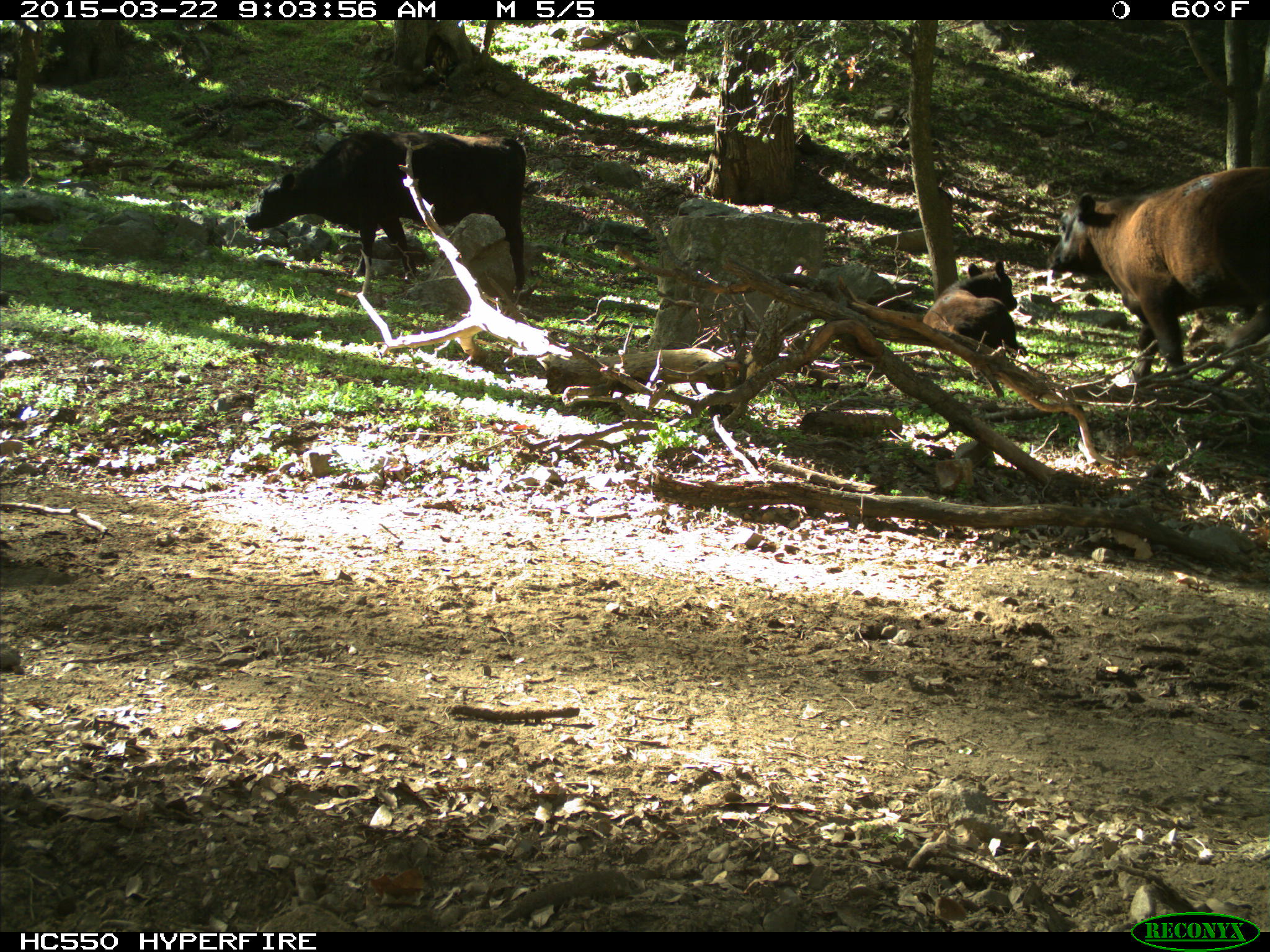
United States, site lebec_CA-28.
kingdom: Animalia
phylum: Chordata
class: Mammalia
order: Artiodactyla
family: Bovidae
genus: Bos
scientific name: Bos taurus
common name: domestic cow